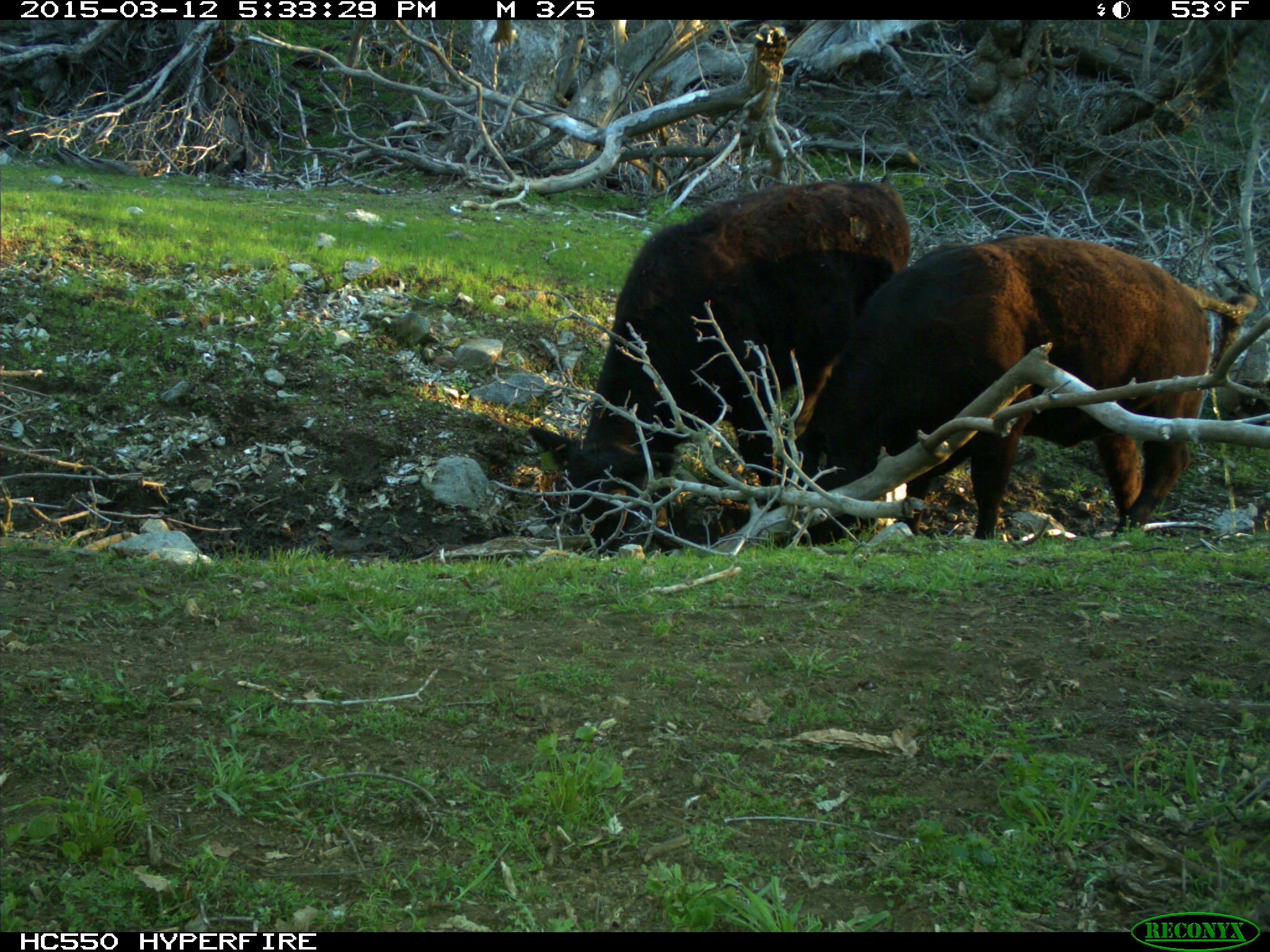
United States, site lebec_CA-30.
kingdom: Animalia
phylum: Chordata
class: Mammalia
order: Artiodactyla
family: Bovidae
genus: Bos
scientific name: Bos taurus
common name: domestic cow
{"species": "Bos taurus (domestic cow)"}